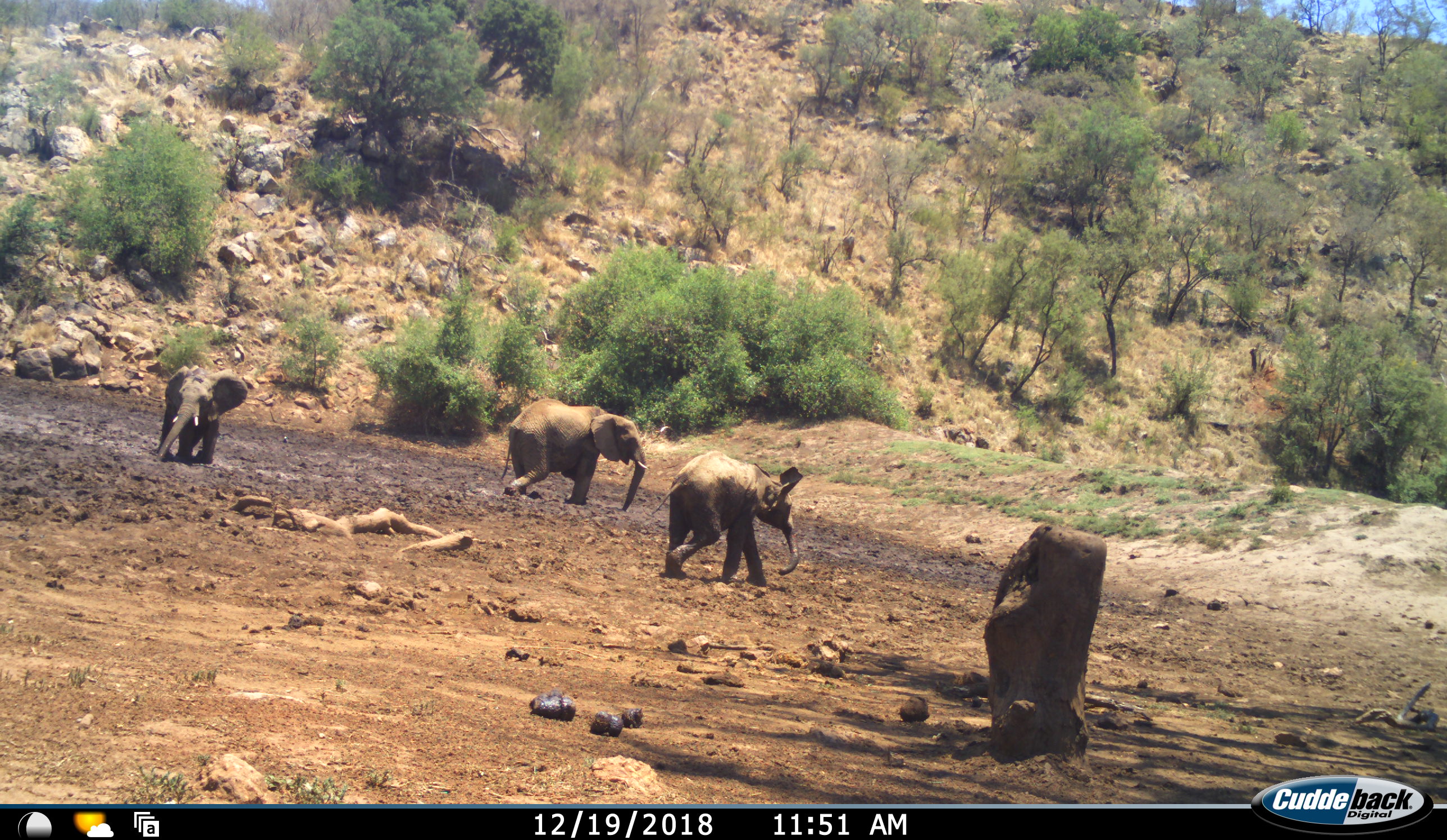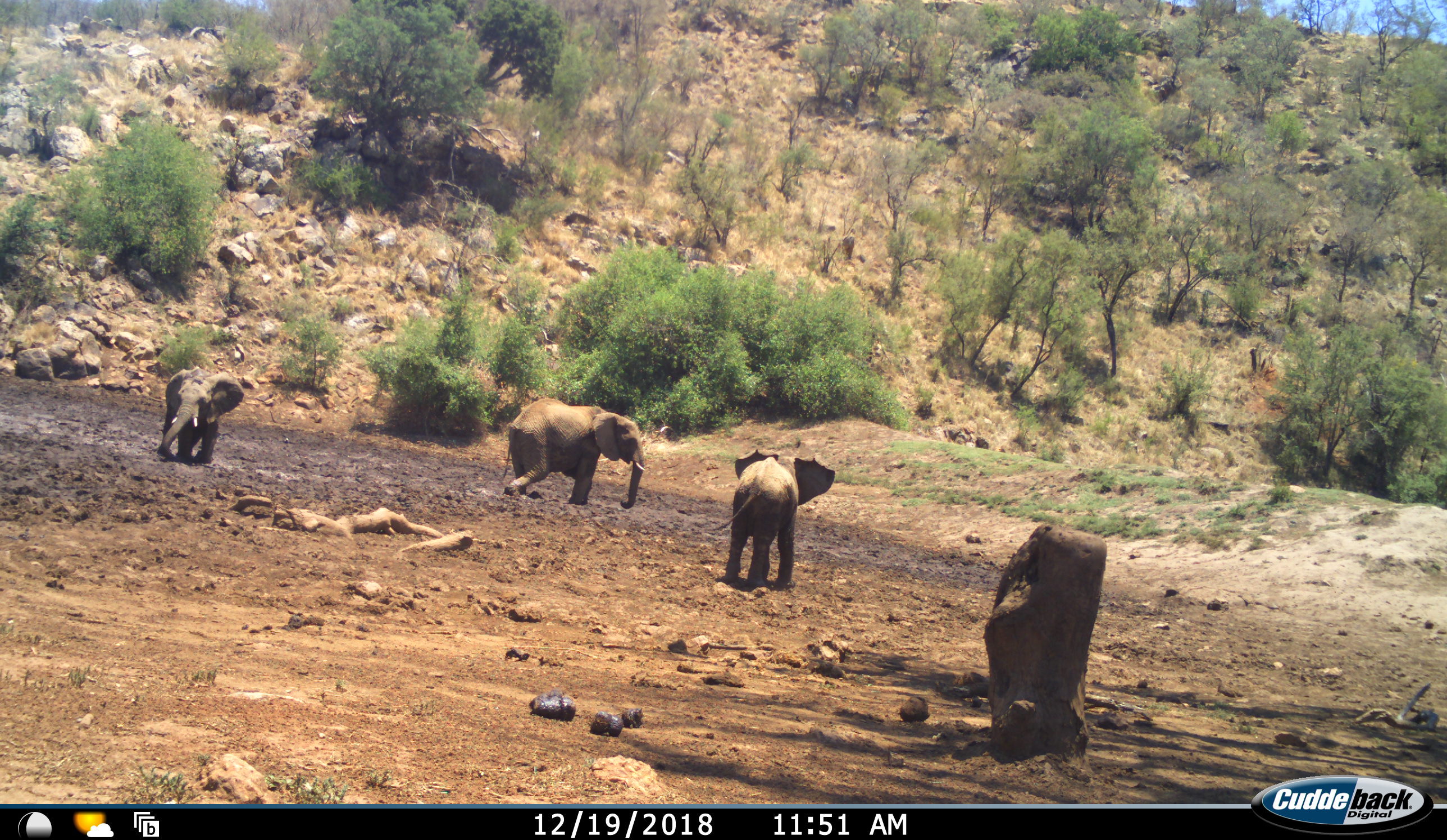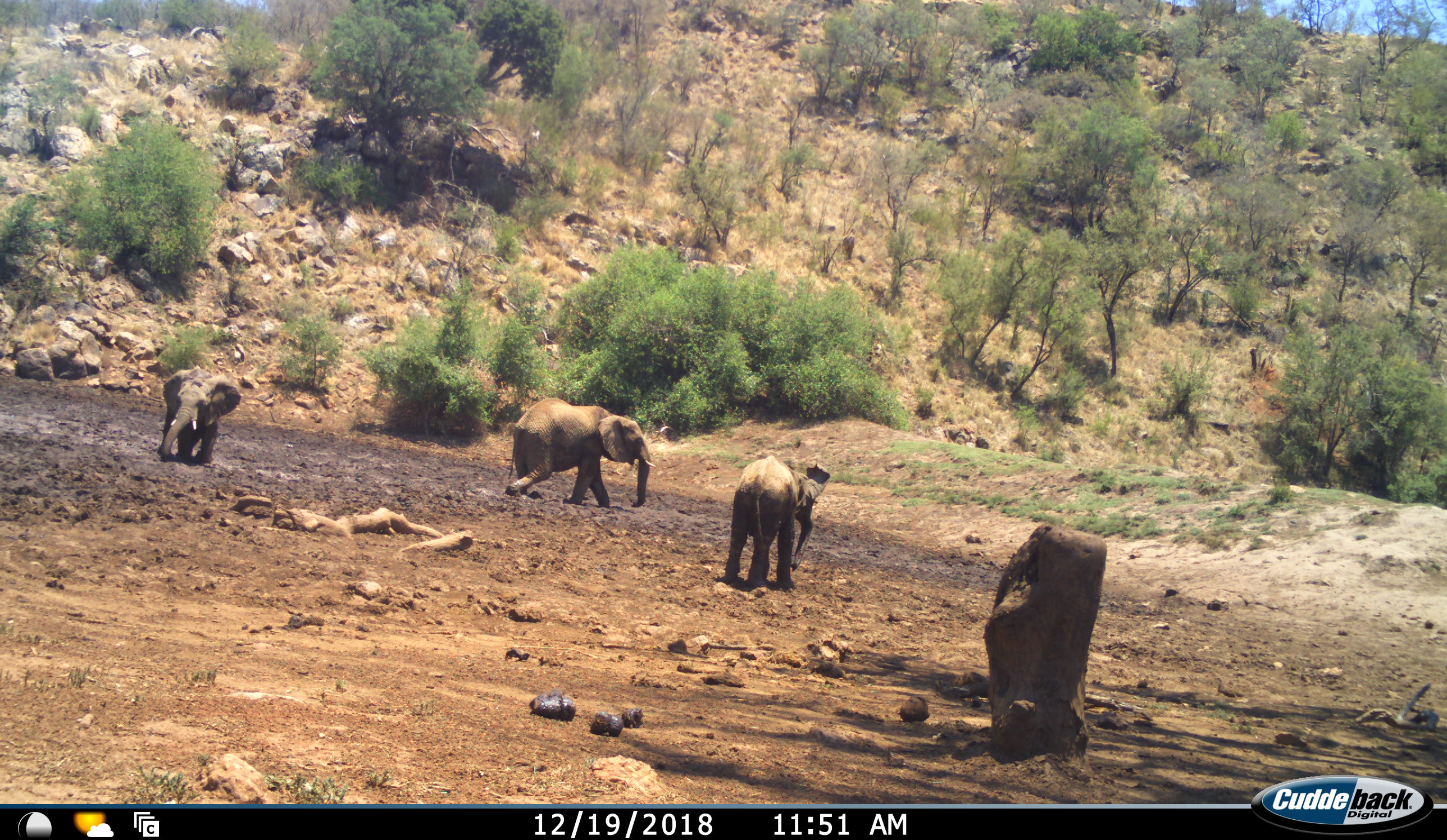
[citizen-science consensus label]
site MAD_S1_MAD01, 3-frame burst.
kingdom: Animalia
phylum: Chordata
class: Mammalia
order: Proboscidea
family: Elephantidae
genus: Loxodonta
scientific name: Loxodonta africana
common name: african bush elephant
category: elephant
Elephant (african bush elephant) (Loxodonta africana), count 3. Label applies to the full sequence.